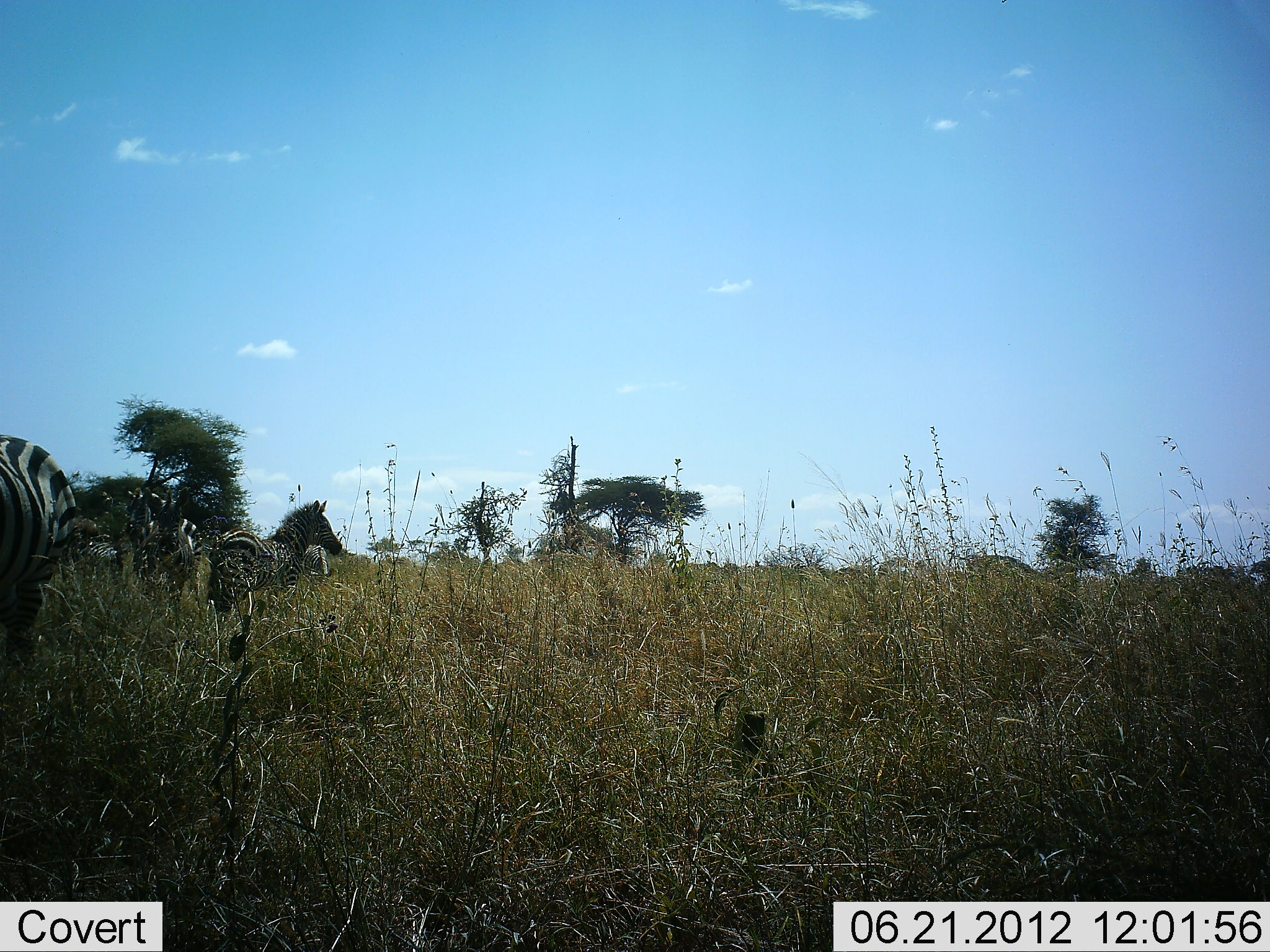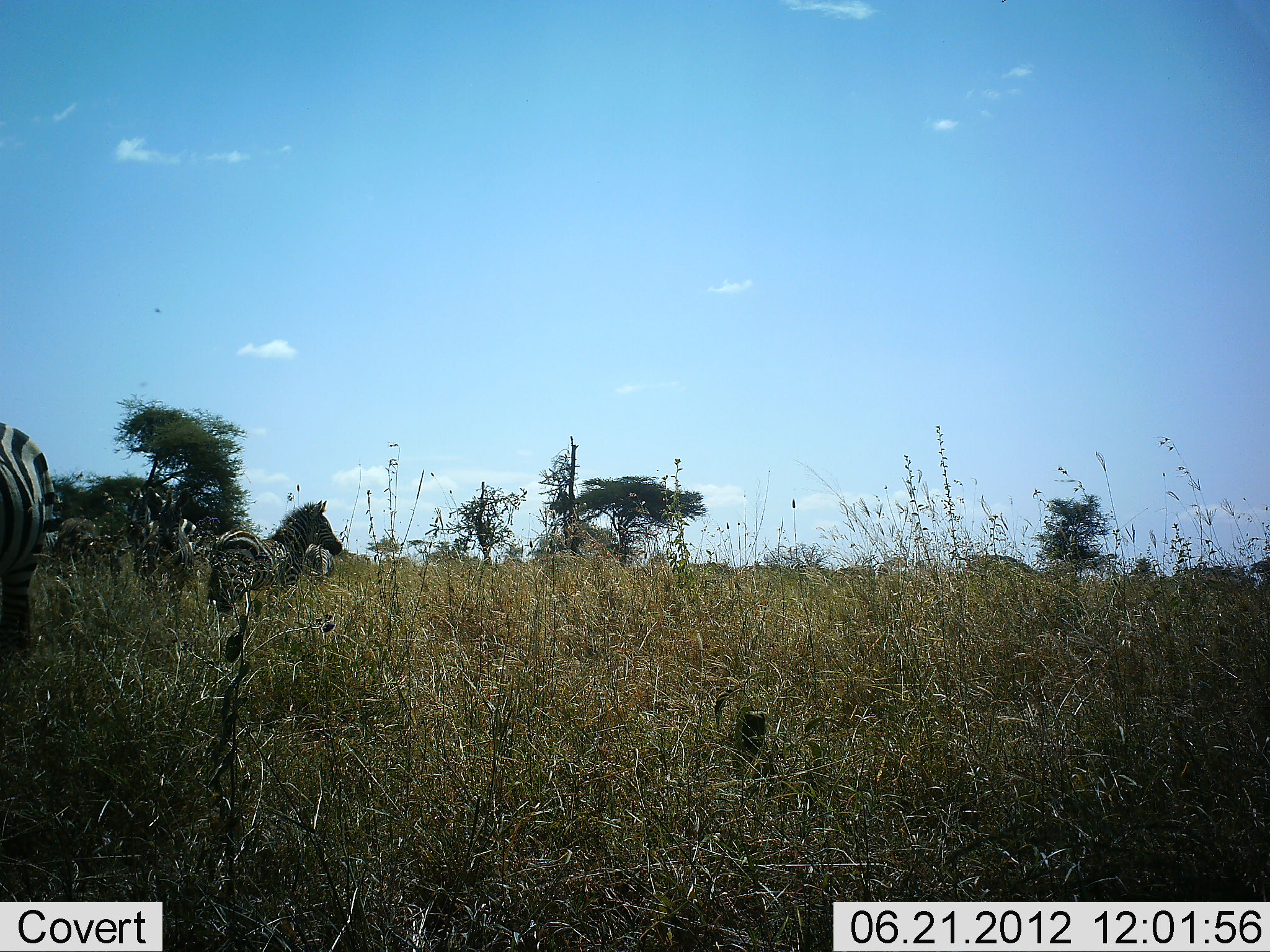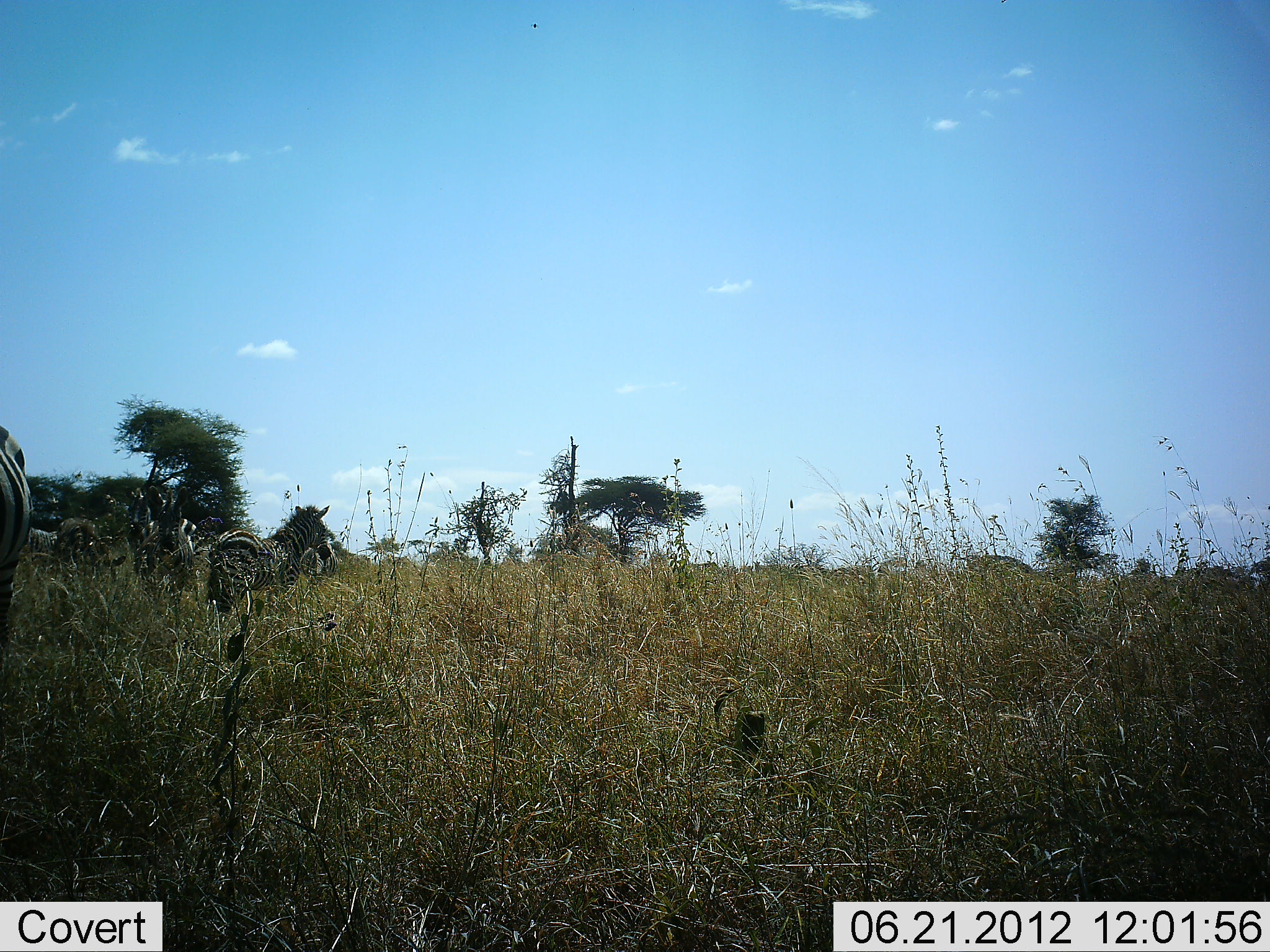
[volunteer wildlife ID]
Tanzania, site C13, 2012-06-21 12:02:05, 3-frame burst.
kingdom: Animalia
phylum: Chordata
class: Mammalia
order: Perissodactyla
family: Equidae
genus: Equus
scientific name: Equus quagga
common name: plains zebra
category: zebra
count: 3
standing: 100%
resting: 0%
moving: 9%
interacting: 0%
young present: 0%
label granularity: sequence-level